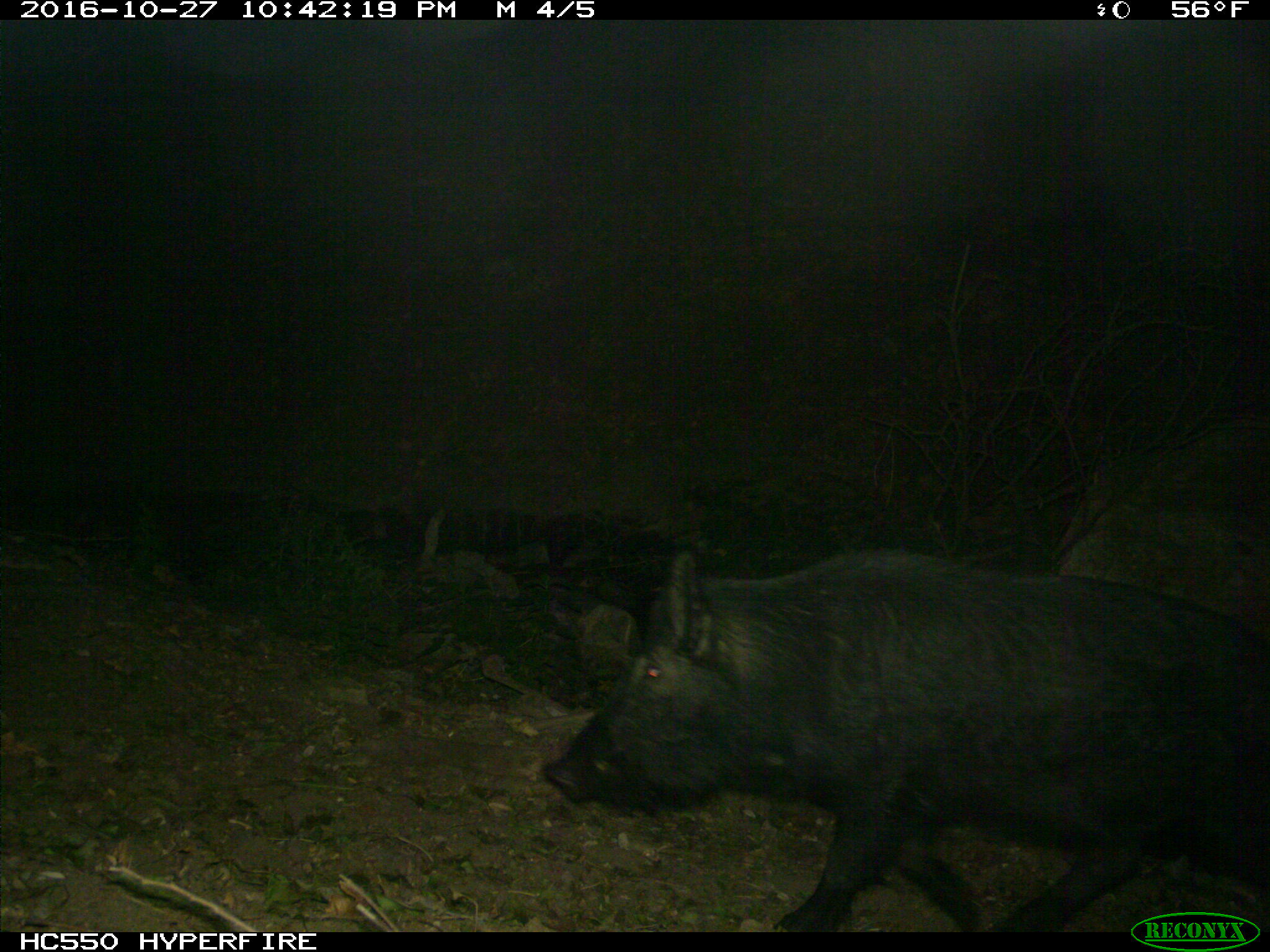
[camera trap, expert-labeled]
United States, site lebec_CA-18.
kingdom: Animalia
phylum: Chordata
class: Mammalia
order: Artiodactyla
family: Suidae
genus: Sus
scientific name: Sus scrofa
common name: wild boar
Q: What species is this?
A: Sus scrofa (wild boar).